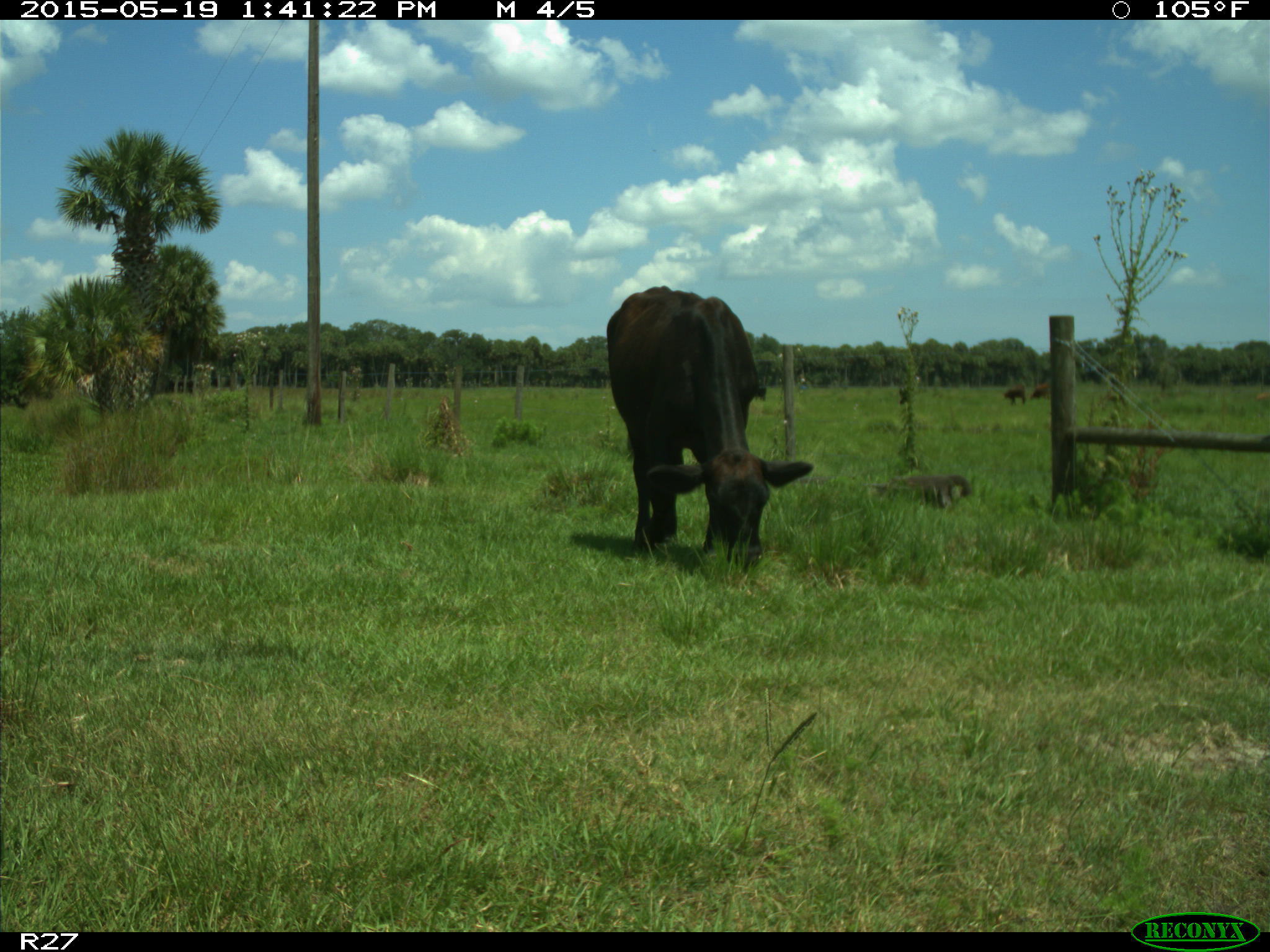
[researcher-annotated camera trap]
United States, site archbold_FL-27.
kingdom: Animalia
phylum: Chordata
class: Mammalia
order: Artiodactyla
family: Bovidae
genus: Bos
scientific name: Bos taurus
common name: domestic cow